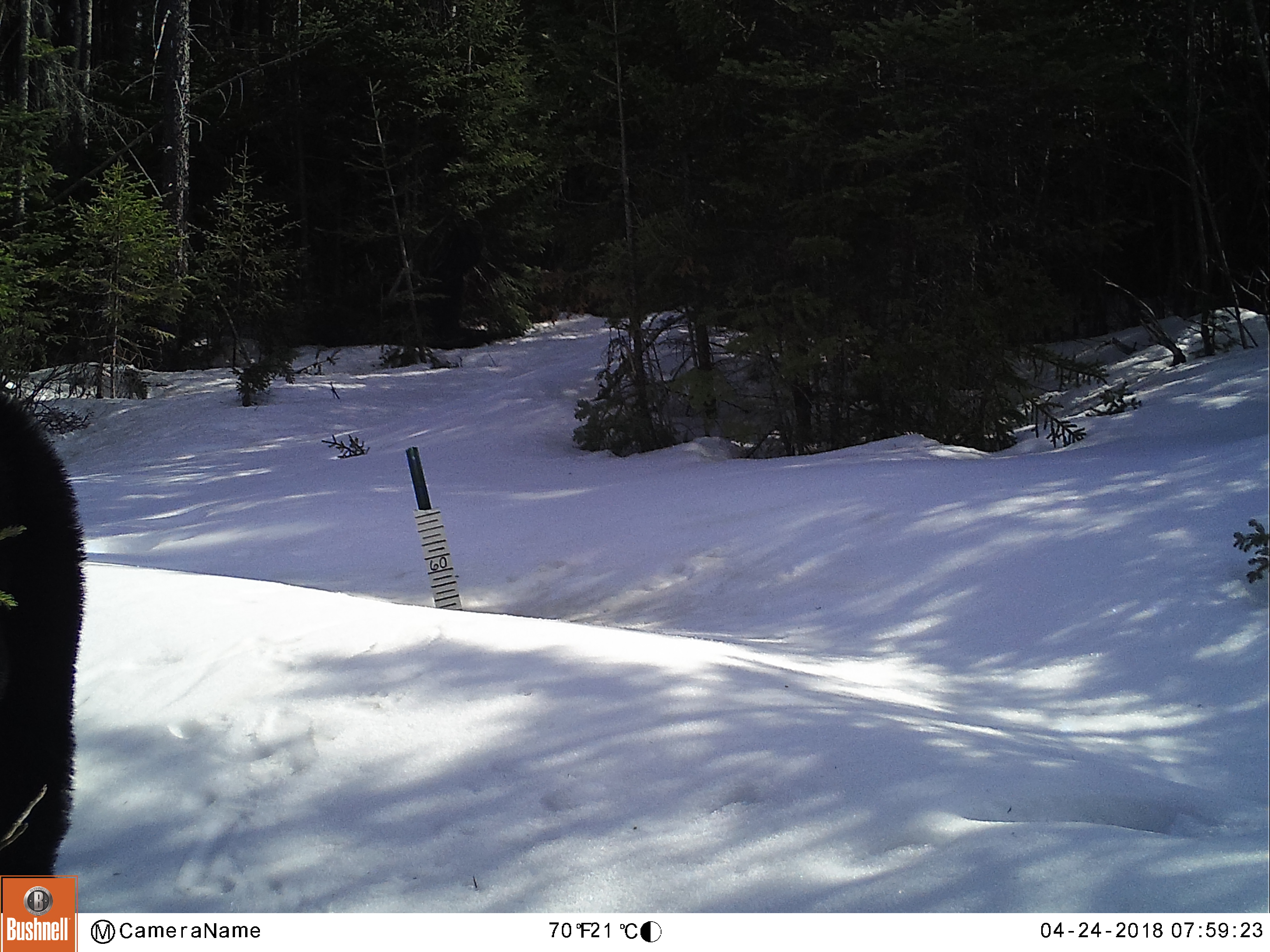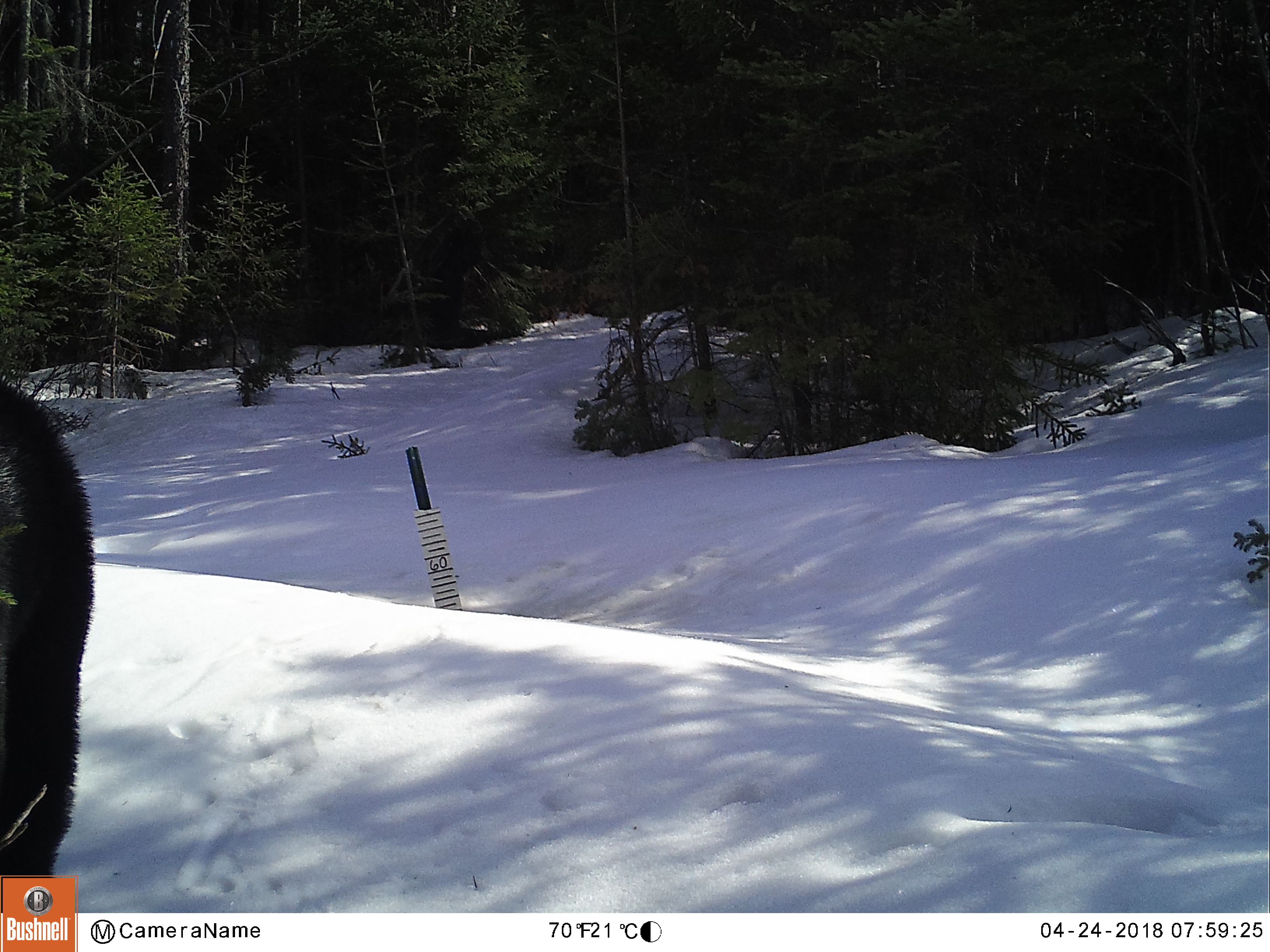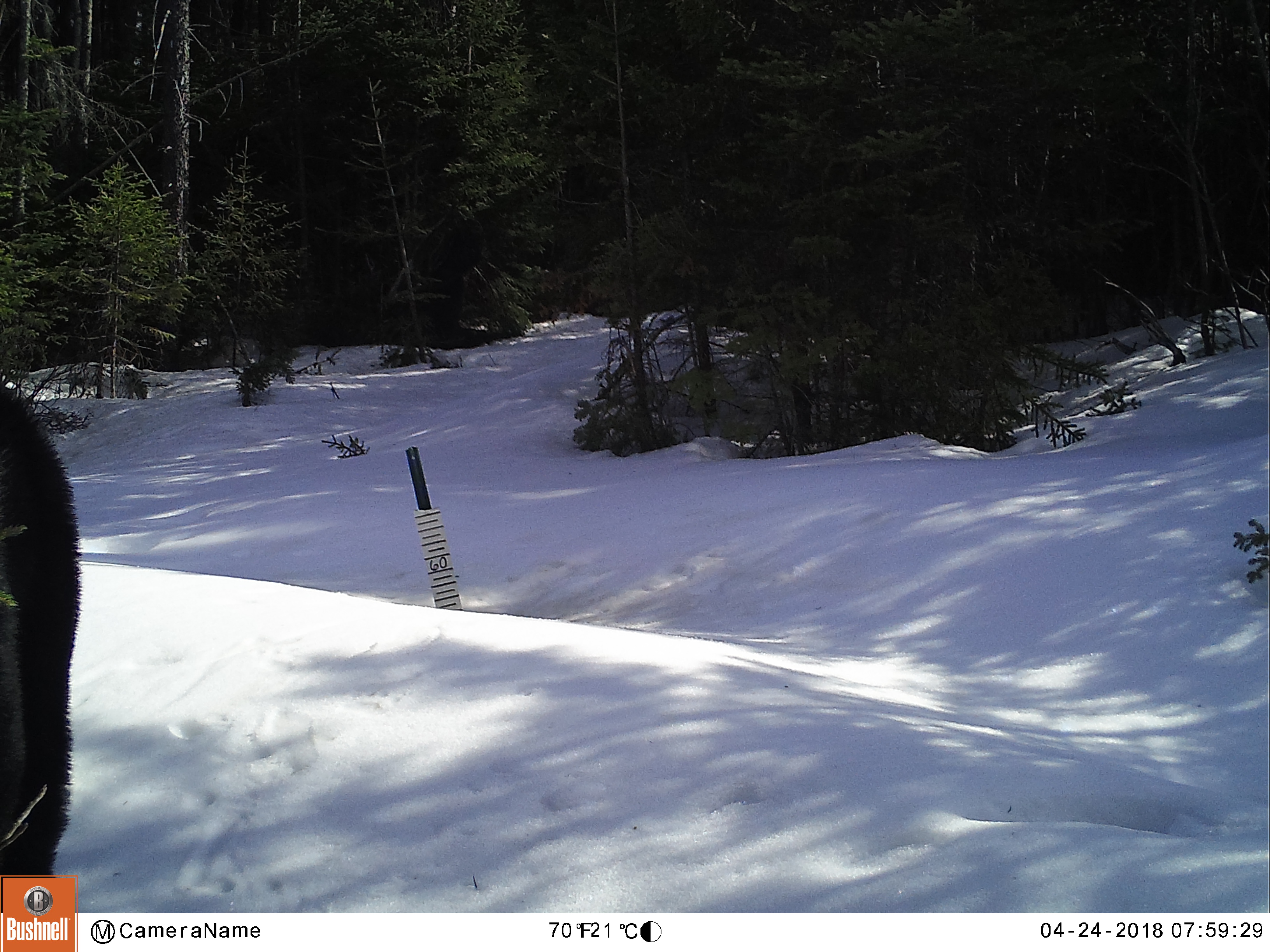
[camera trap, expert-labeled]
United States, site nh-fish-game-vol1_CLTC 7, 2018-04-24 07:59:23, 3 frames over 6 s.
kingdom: Animalia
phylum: Chordata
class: Mammalia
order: Carnivora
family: Ursidae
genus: Ursus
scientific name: Ursus americanus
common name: black bear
Black bear (Ursus americanus).